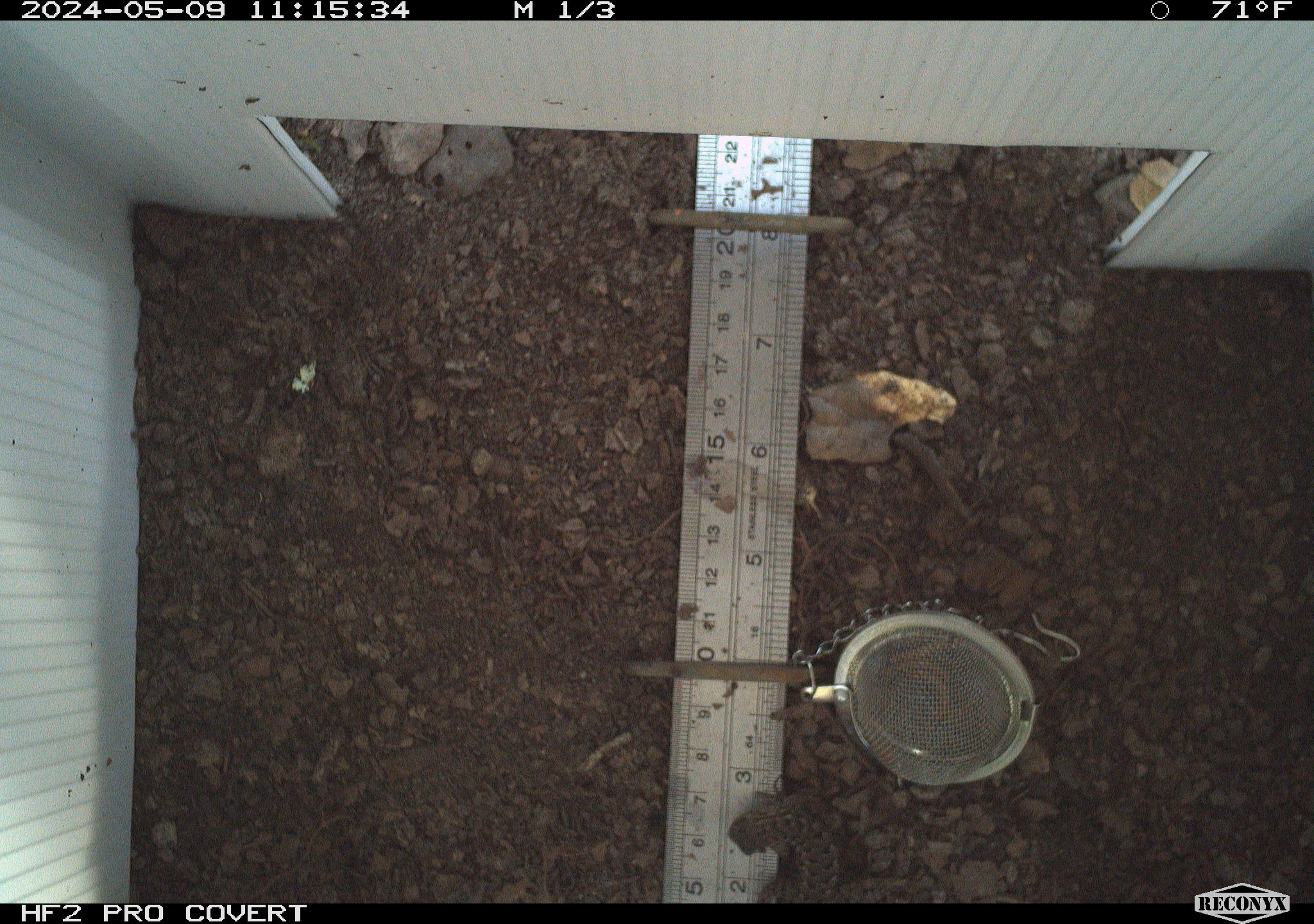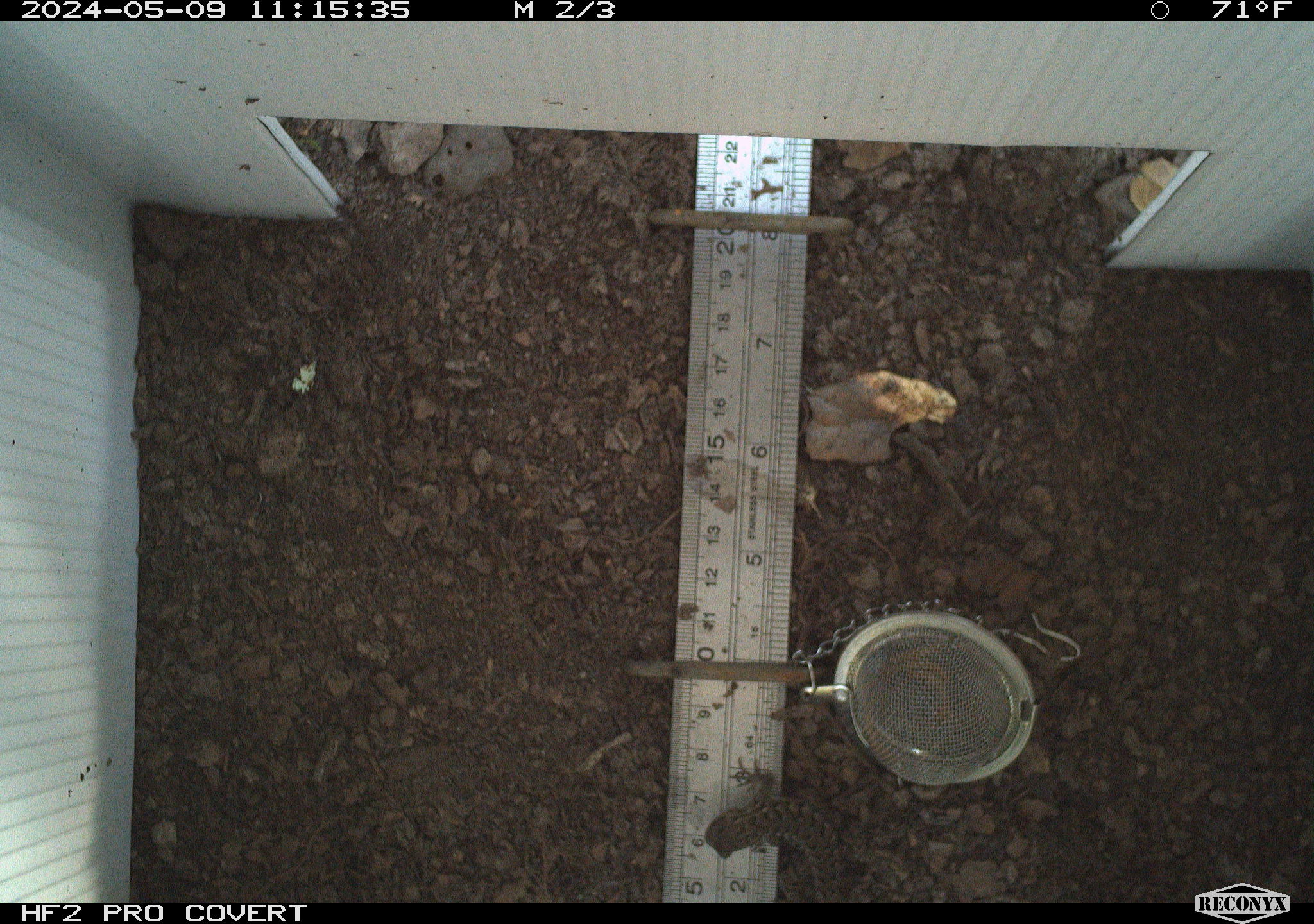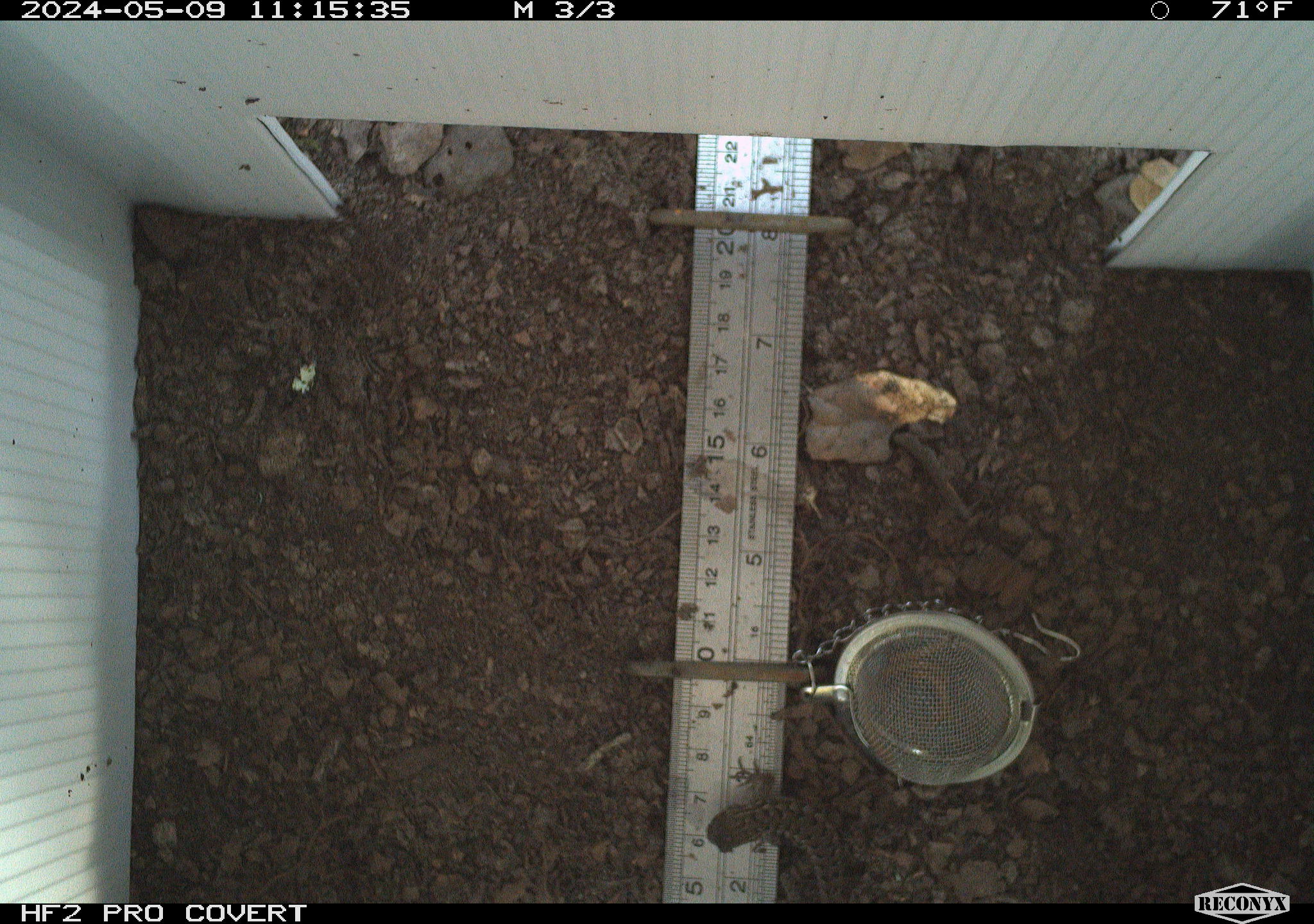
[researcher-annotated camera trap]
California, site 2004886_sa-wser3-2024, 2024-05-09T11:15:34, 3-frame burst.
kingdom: Animalia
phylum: Chordata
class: Reptilia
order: Squamata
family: Phrynosomatidae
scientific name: Phrynosomatidae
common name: phrynosomatid lizards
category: phrynosomatidae family